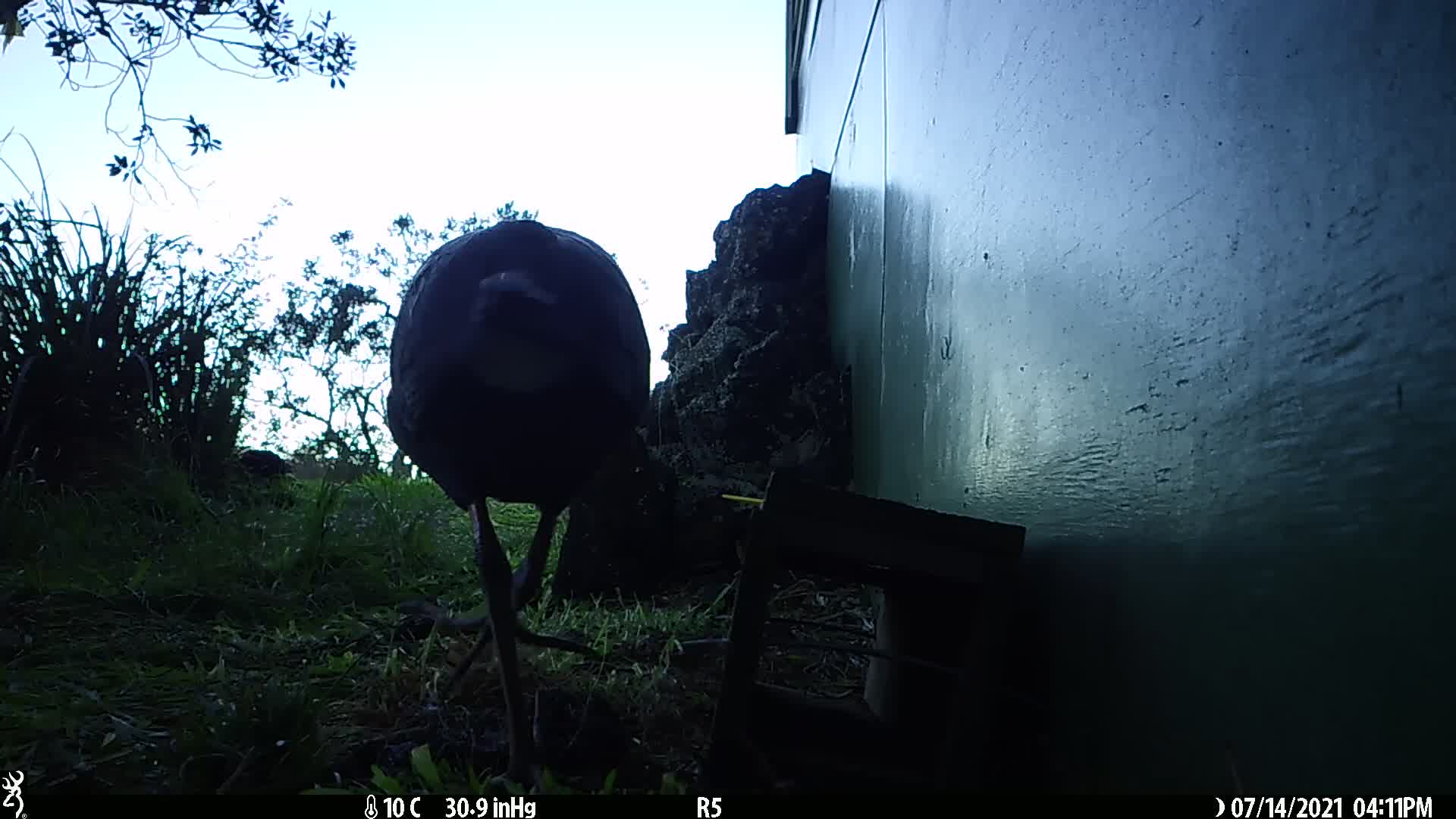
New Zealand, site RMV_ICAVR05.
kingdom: Animalia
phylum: Chordata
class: Aves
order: Gruiformes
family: Rallidae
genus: Porphyrio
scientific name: Porphyrio melanotus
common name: australasian swamphen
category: pukeko